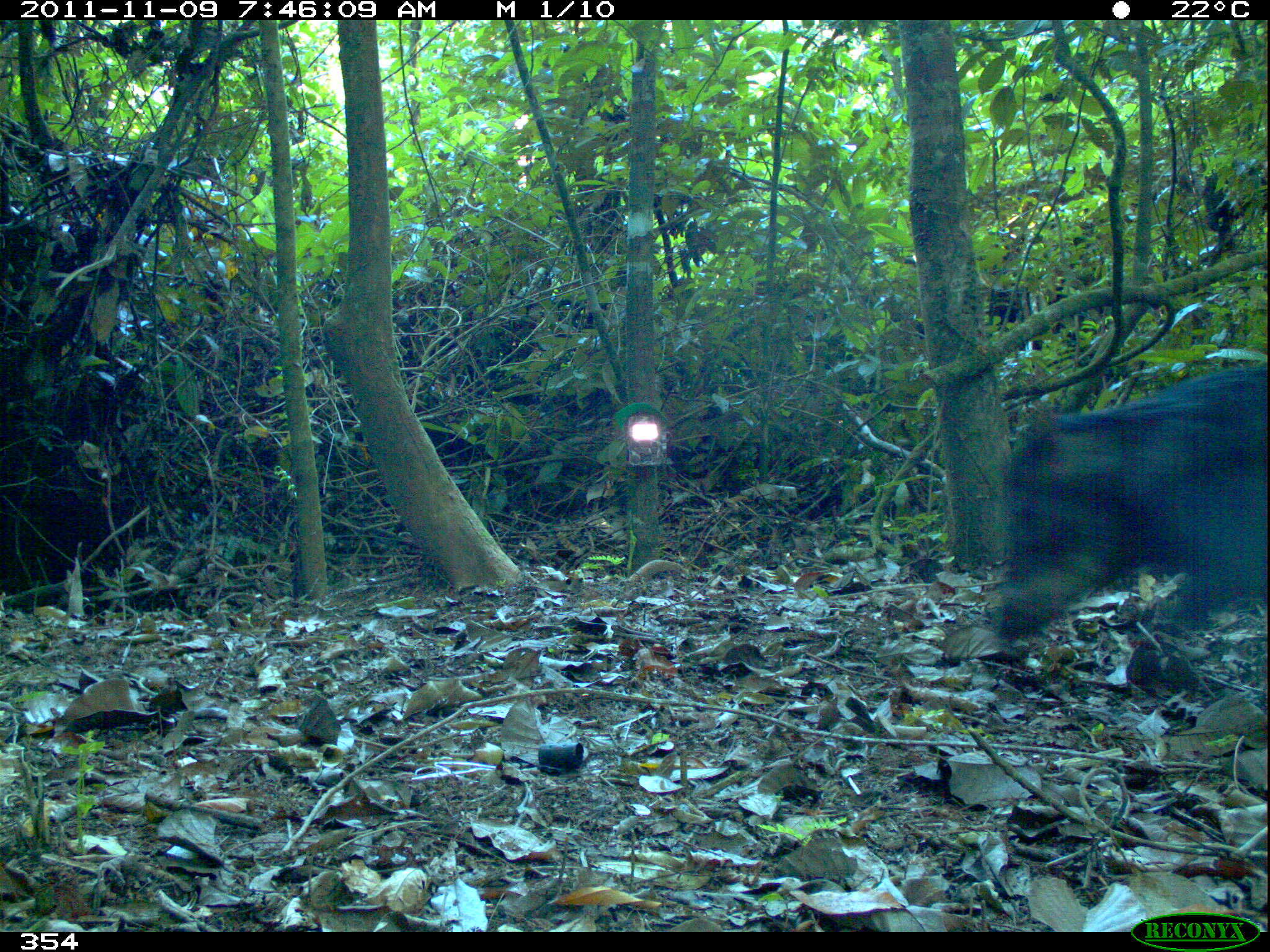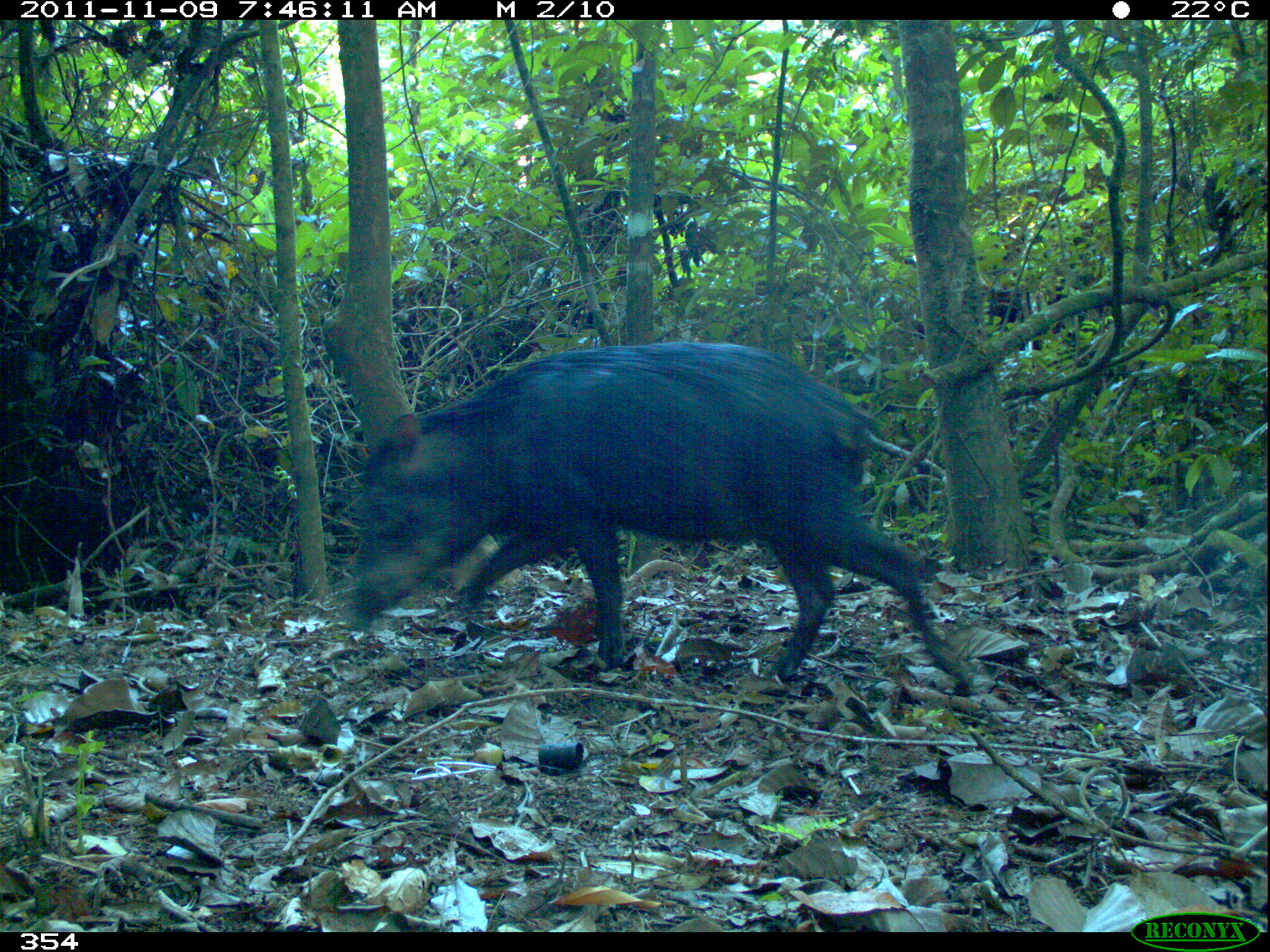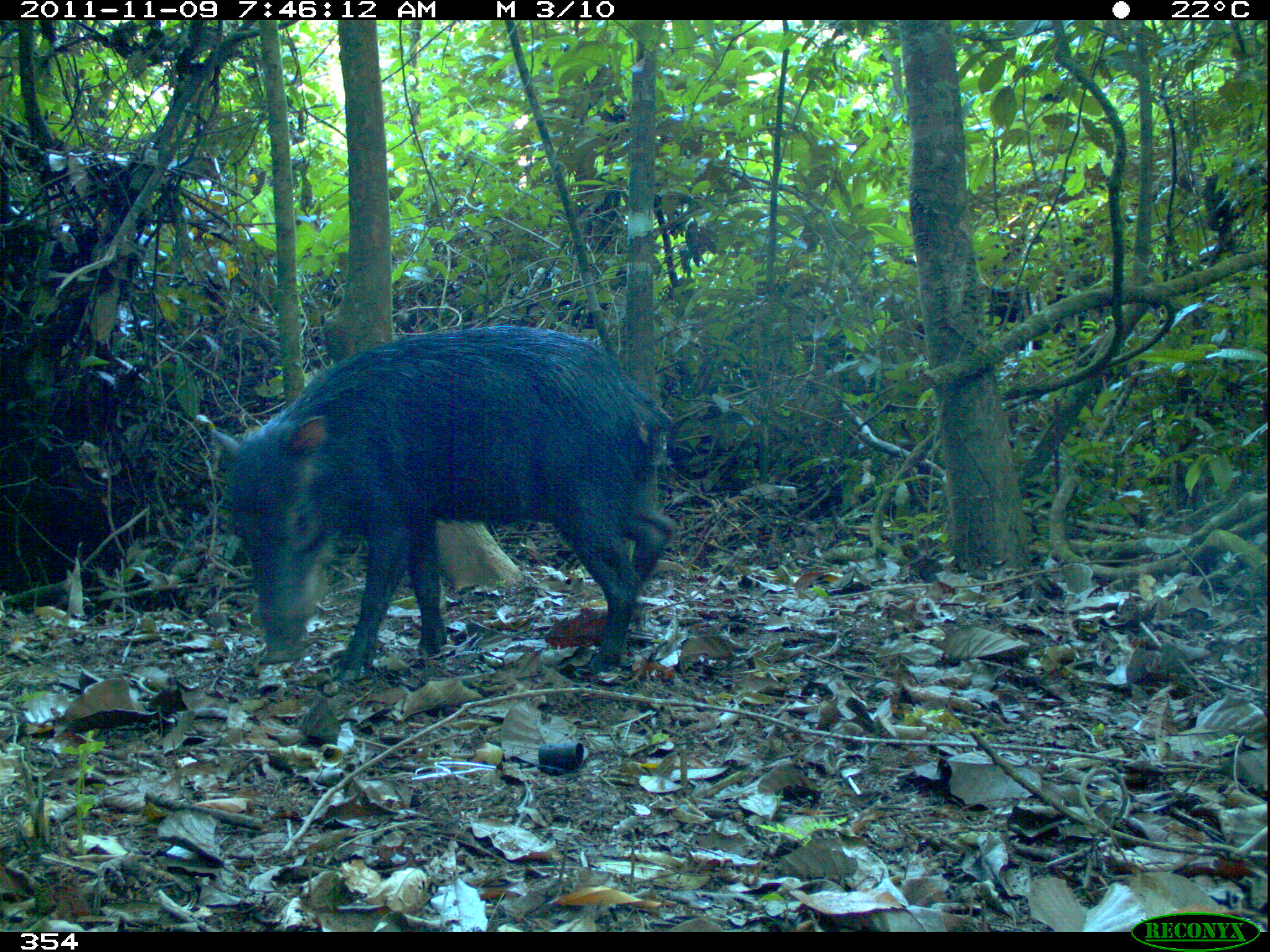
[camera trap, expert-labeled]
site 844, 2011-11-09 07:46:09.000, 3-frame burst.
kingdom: Animalia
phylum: Chordata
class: Mammalia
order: Artiodactyla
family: Tayassuidae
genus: Tayassu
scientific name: Tayassu pecari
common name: white-lipped peccary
Tayassu pecari (white-lipped peccary).